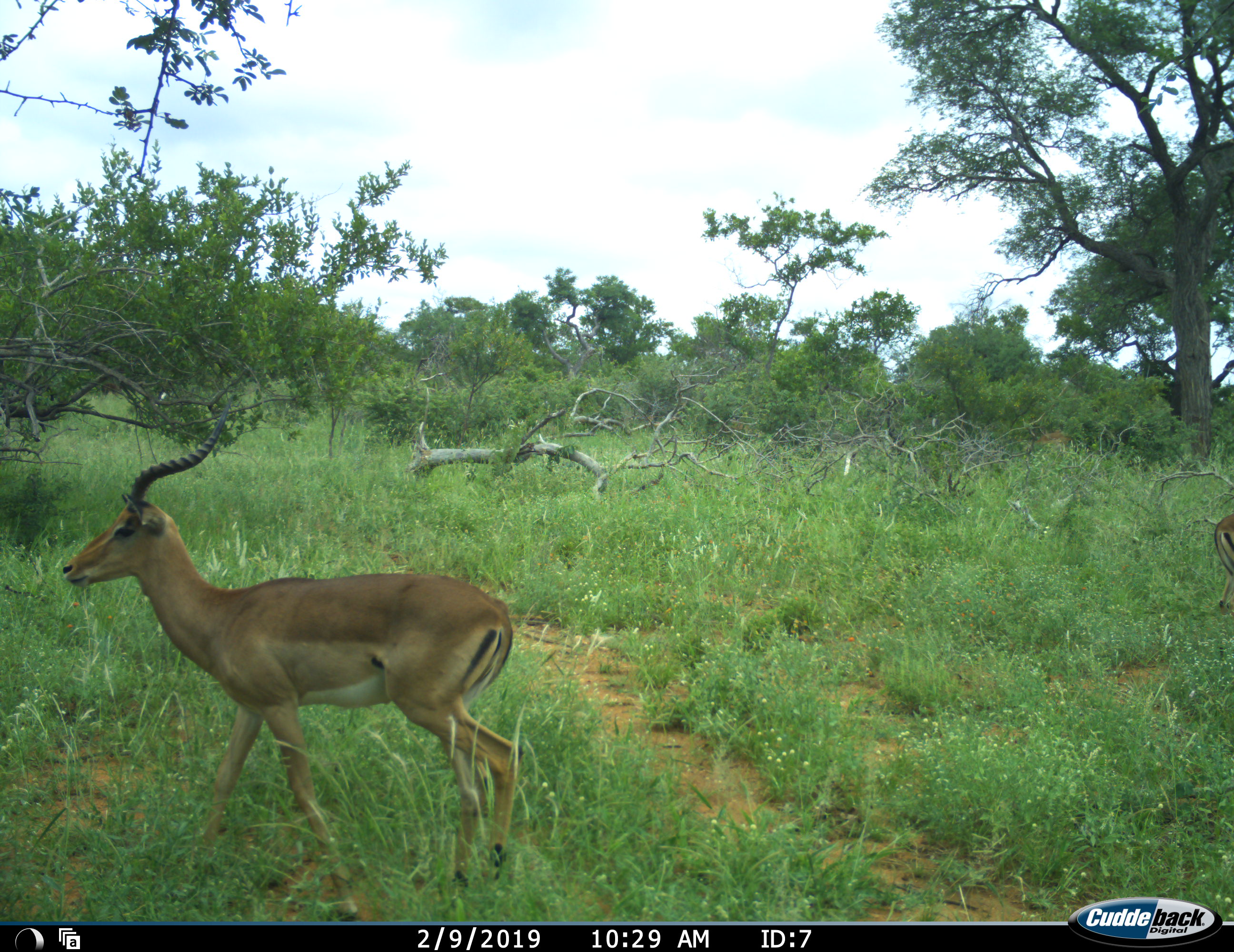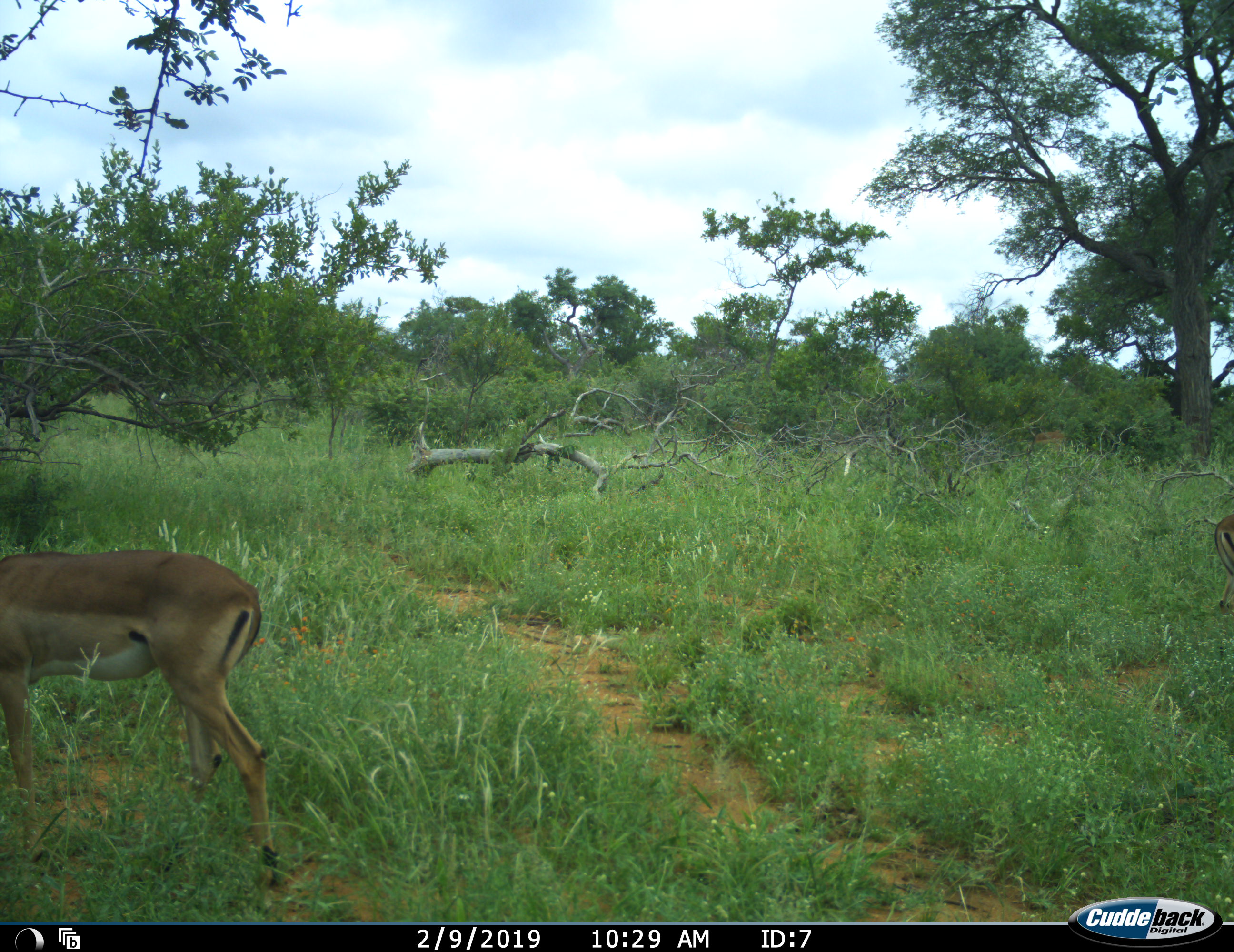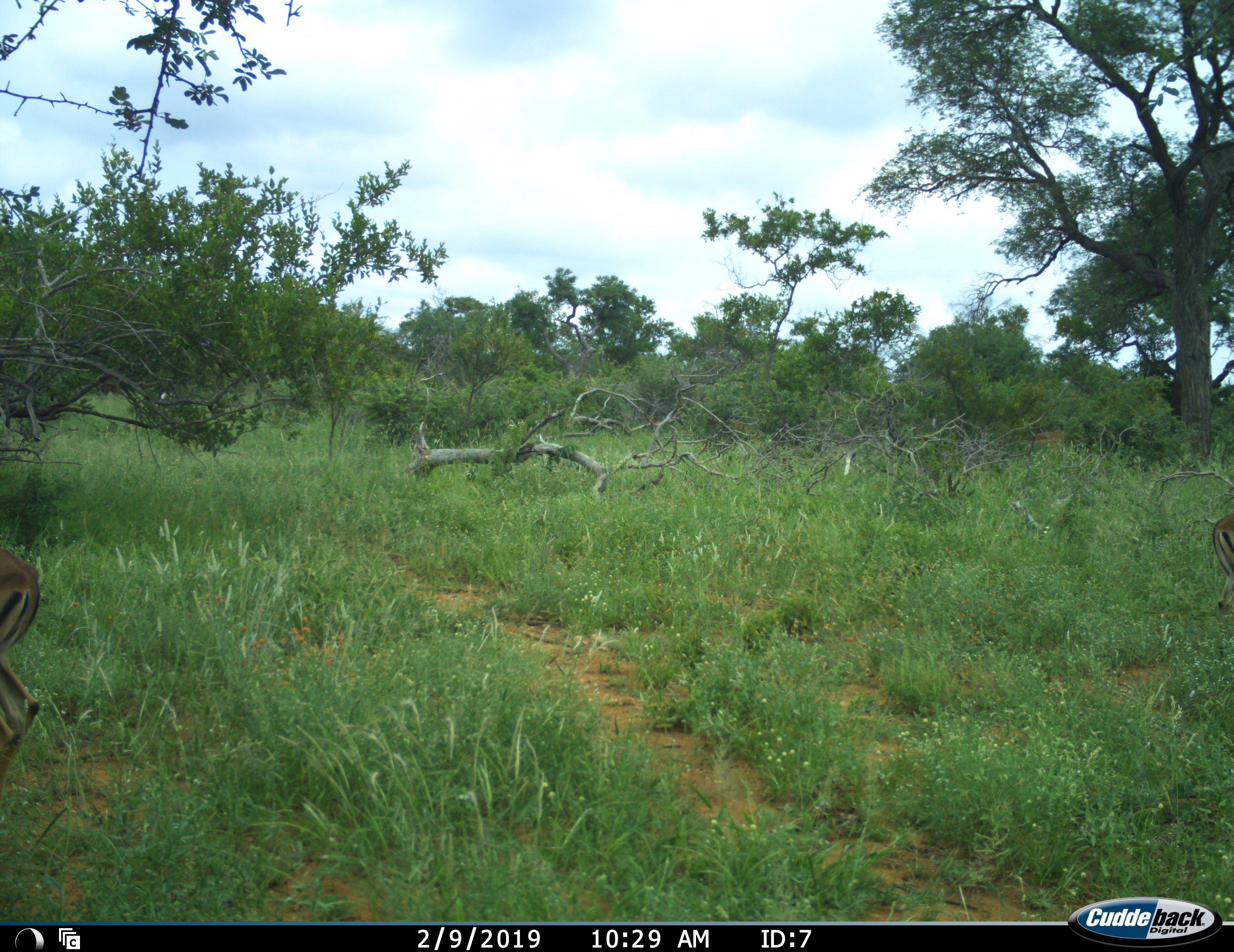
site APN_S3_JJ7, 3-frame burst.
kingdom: Animalia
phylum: Chordata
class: Mammalia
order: Artiodactyla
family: Bovidae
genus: Aepyceros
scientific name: Aepyceros melampus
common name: impala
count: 1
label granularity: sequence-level